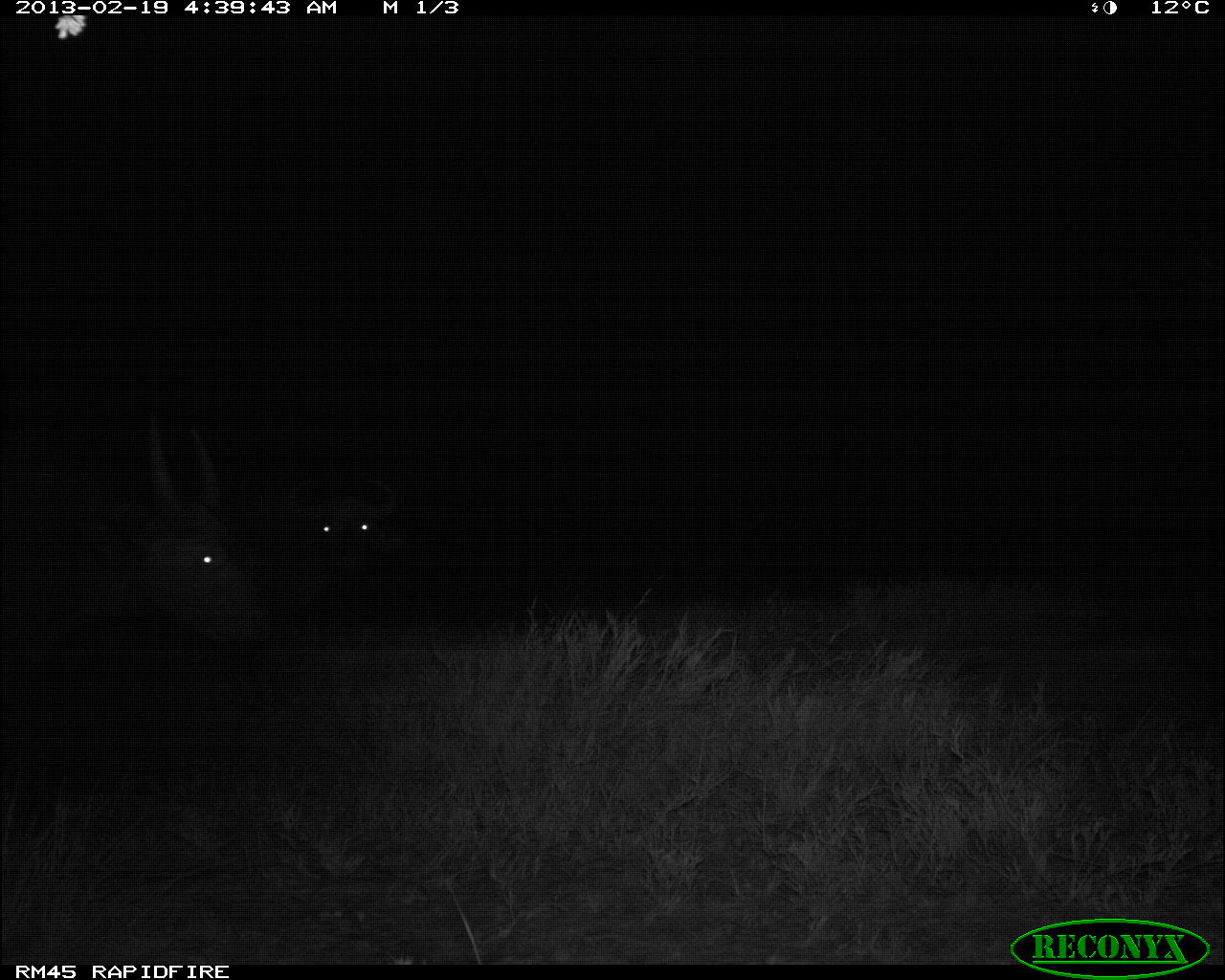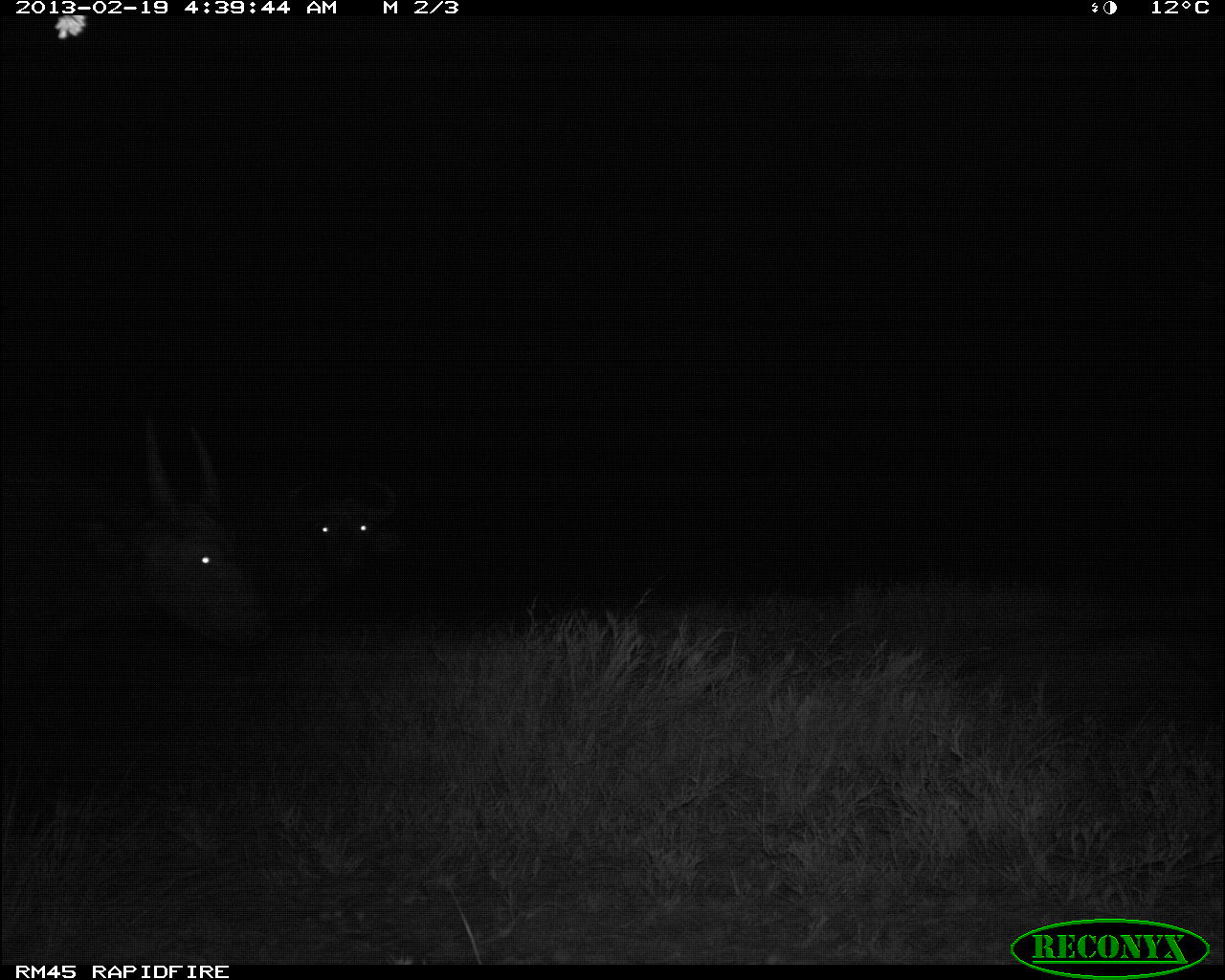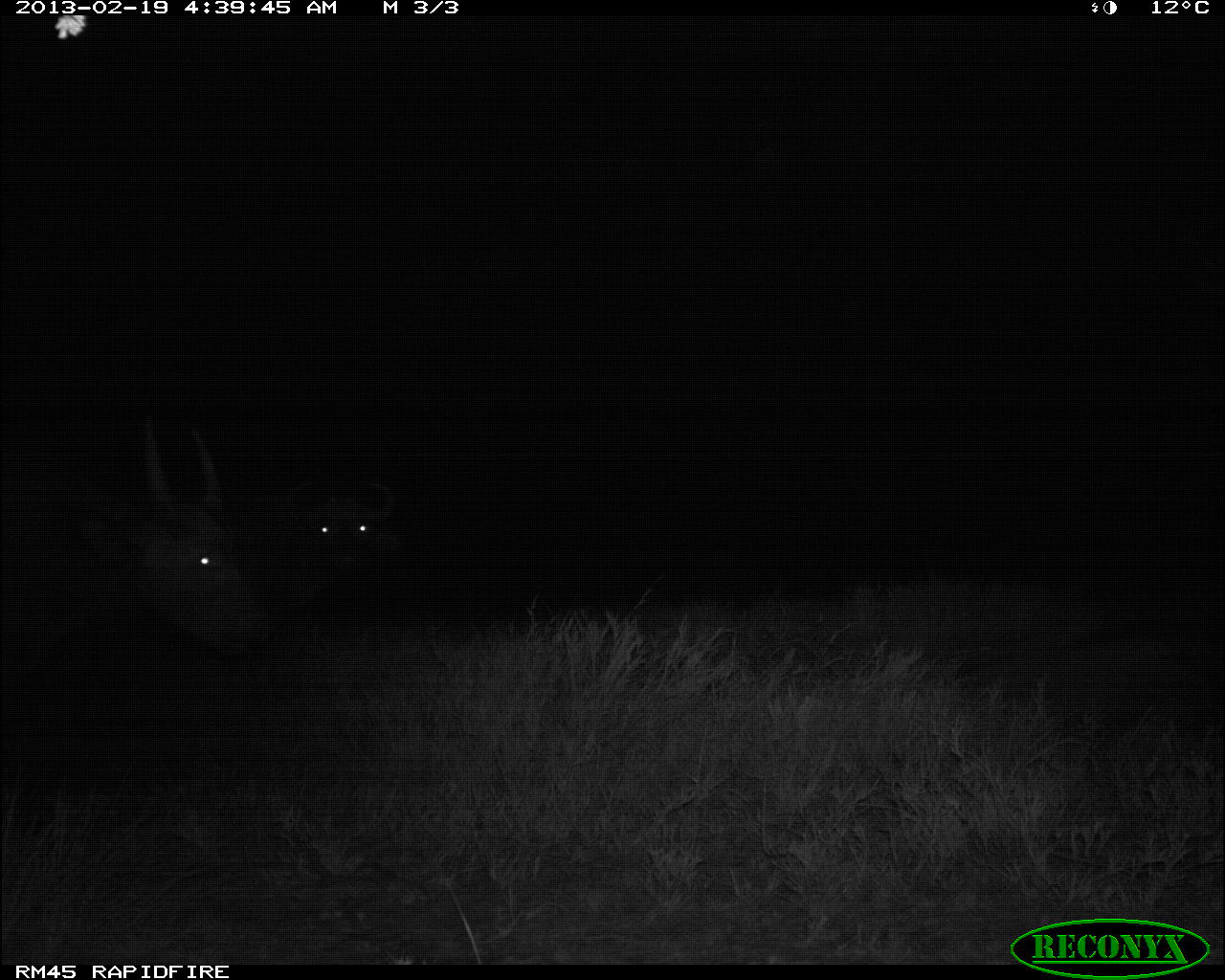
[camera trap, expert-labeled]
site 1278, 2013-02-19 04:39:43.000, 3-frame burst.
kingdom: Animalia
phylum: Chordata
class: Mammalia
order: Artiodactyla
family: Bovidae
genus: Syncerus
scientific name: Syncerus caffer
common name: african buffalo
Syncerus caffer (african buffalo), count 2.